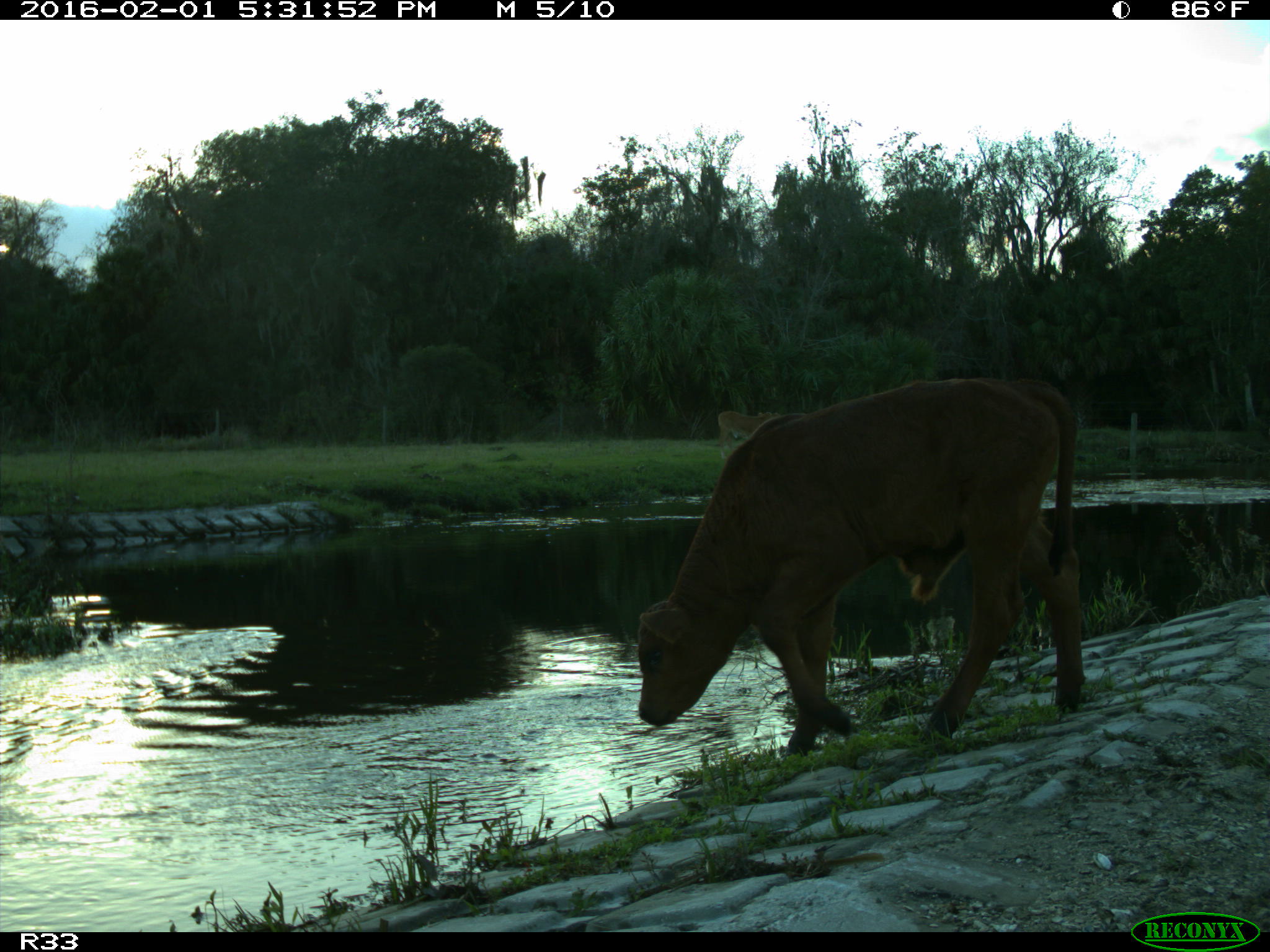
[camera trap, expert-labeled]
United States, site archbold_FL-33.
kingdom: Animalia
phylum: Chordata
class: Mammalia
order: Artiodactyla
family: Bovidae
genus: Bos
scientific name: Bos taurus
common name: domestic cow